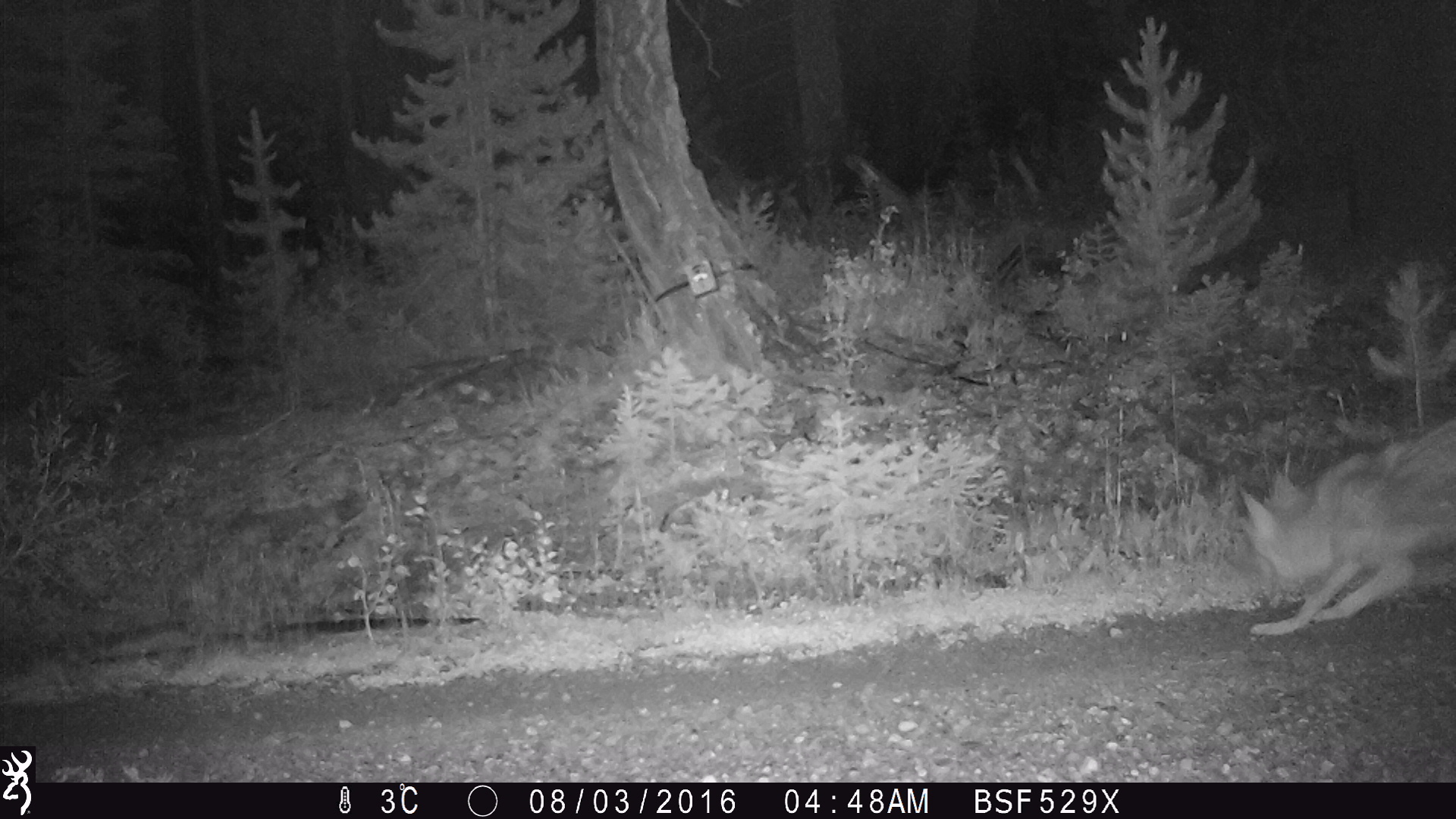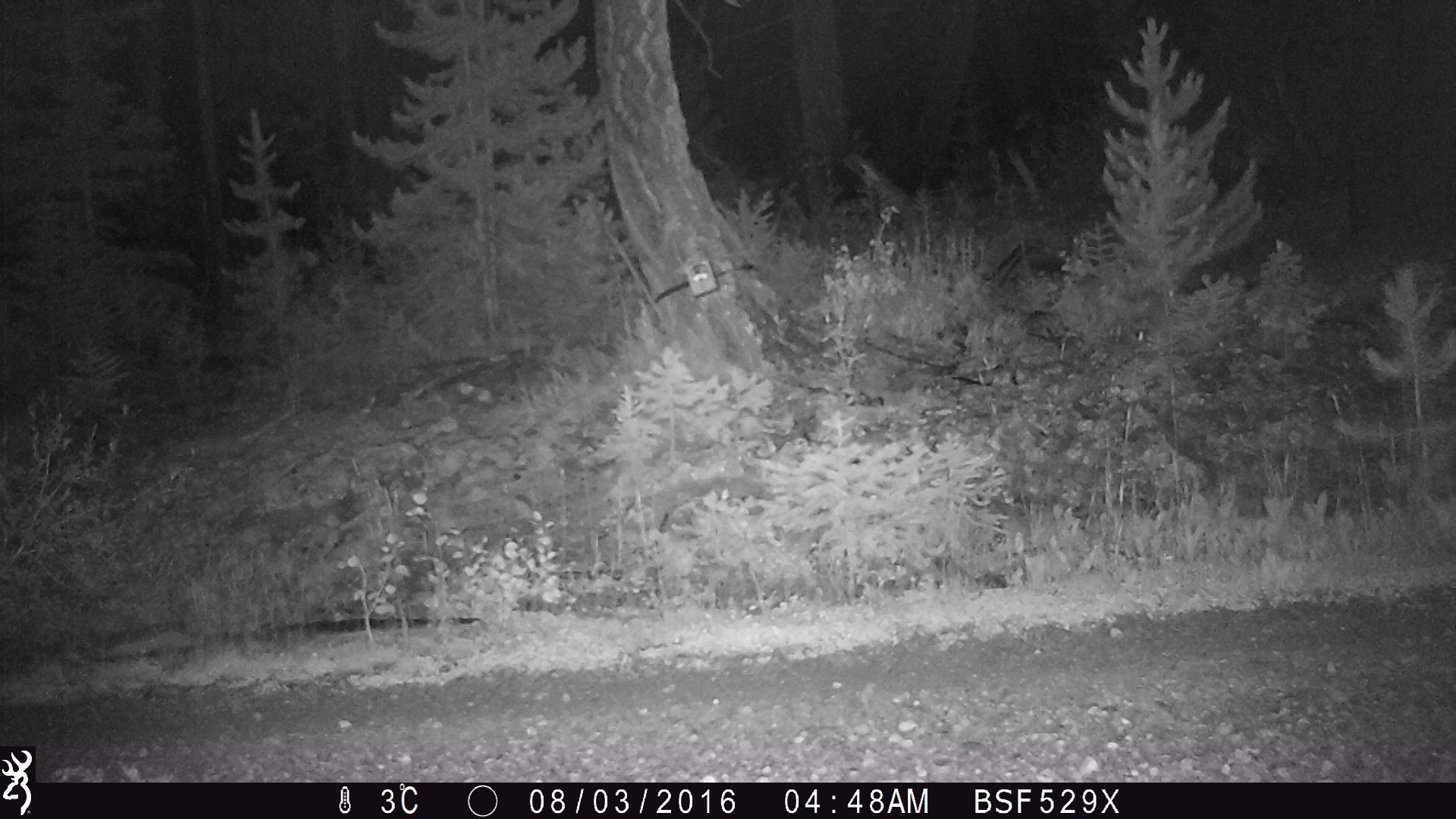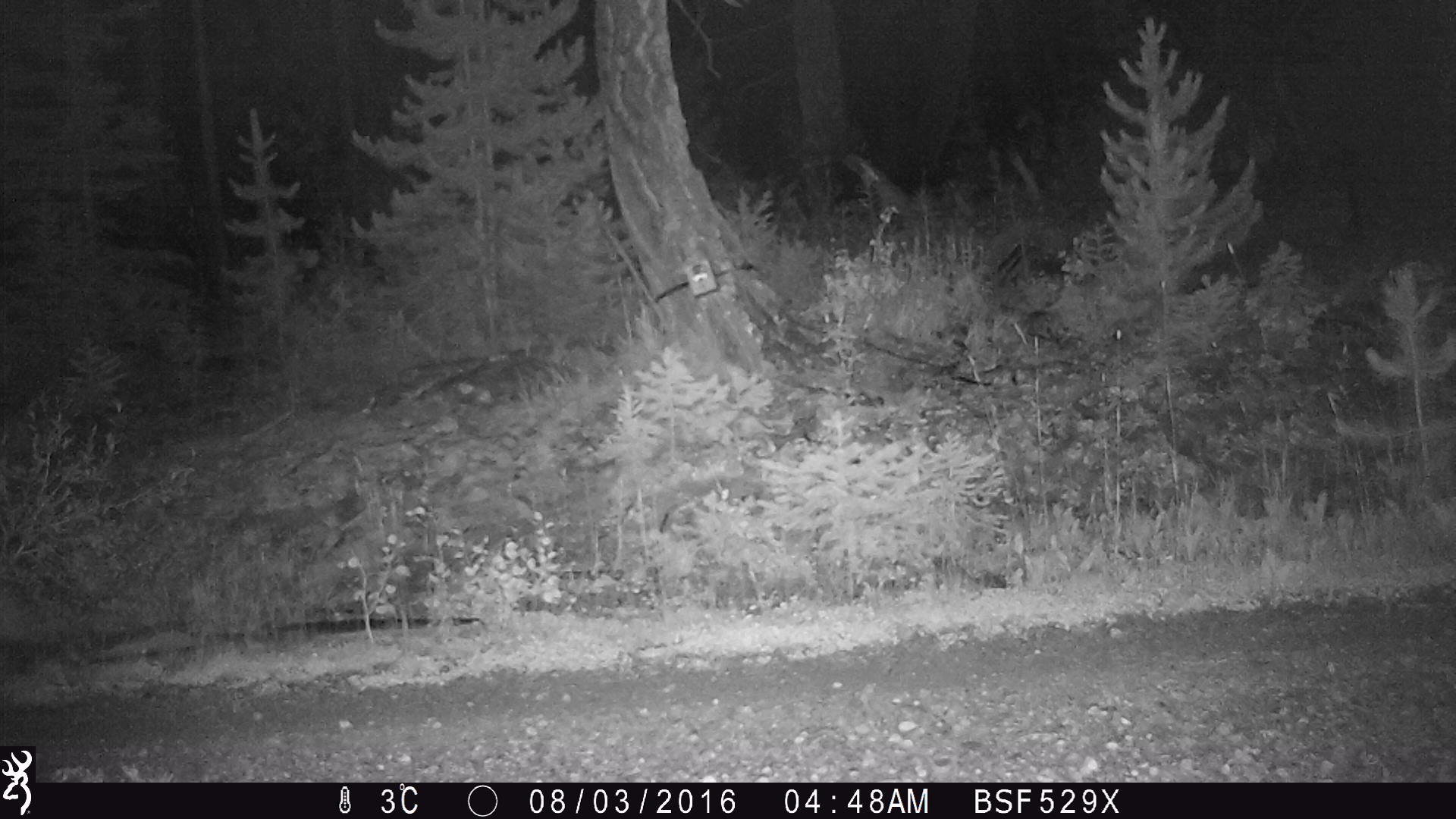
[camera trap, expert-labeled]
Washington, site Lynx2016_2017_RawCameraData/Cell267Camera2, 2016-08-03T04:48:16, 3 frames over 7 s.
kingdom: Animalia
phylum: Chordata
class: Mammalia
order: Carnivora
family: Canidae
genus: Canis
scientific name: Canis latrans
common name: coyote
Canis latrans (coyote). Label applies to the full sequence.